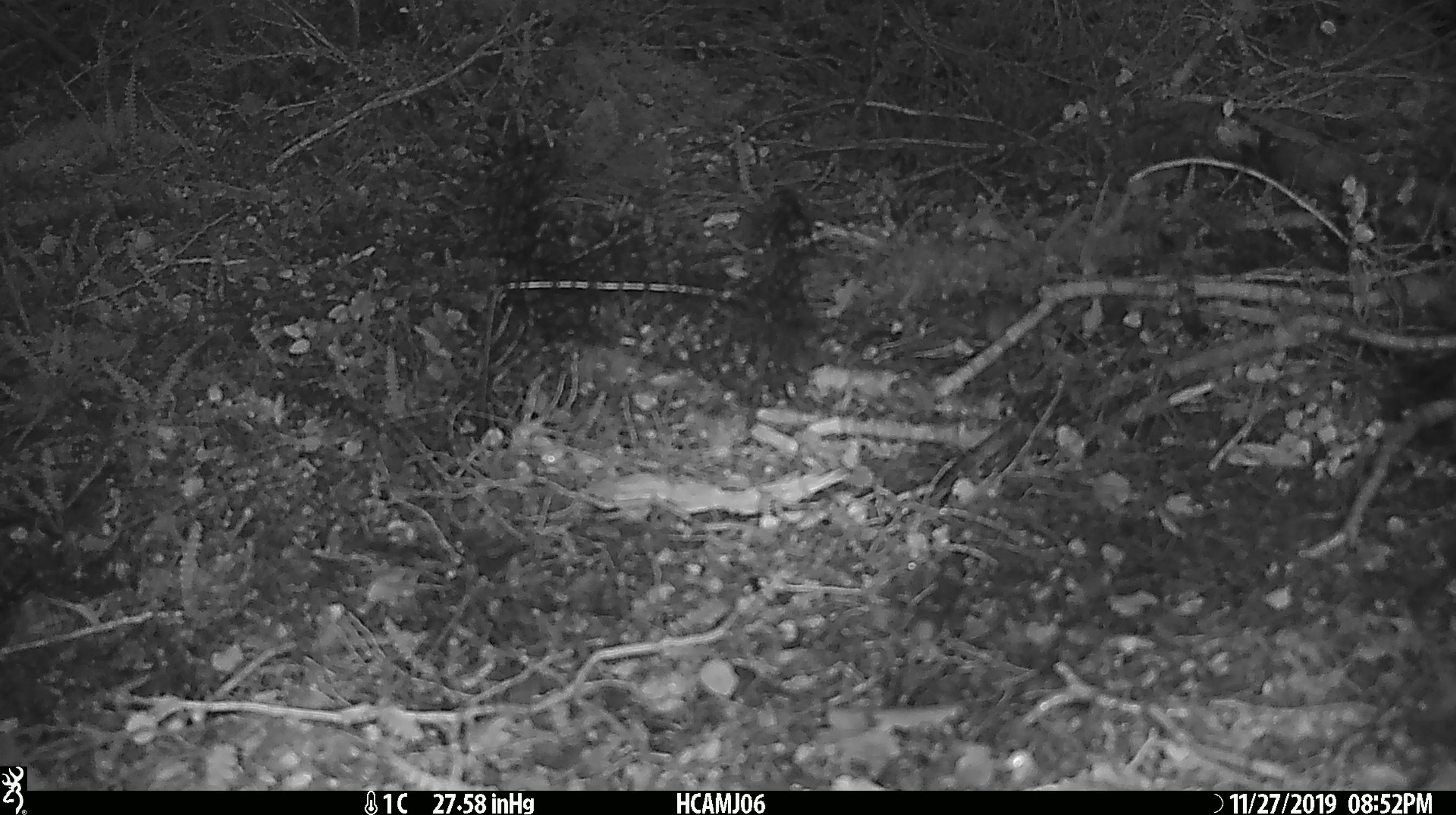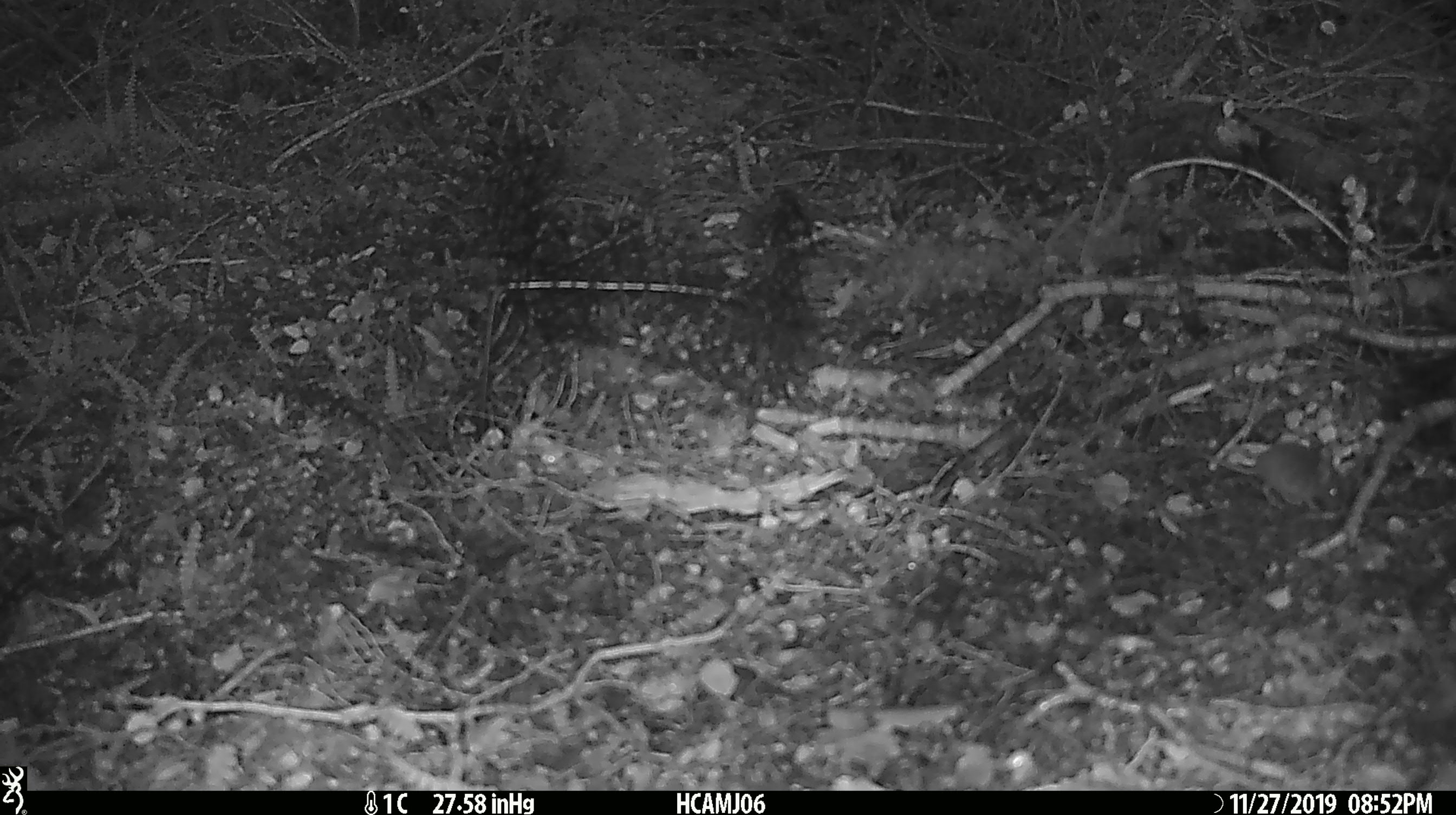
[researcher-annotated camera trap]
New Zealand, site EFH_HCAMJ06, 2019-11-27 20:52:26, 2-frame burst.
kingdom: Animalia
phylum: Chordata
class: Mammalia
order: Rodentia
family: Muridae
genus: Mus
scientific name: Mus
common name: mouse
Mouse (Mus).